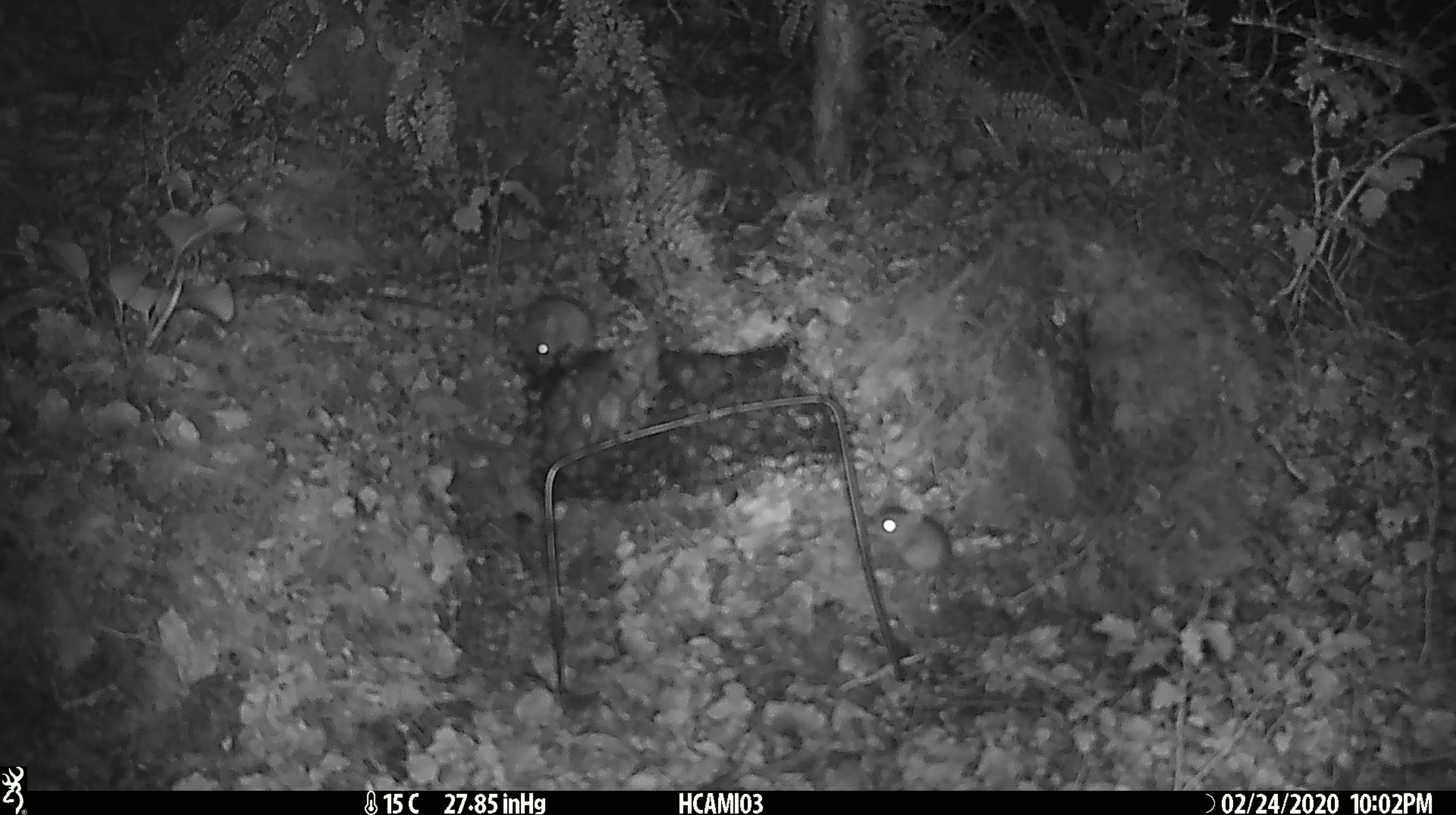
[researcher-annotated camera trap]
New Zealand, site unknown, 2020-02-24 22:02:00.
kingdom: Animalia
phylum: Chordata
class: Mammalia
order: Rodentia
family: Muridae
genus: Mus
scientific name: Mus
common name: mouse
Mouse (Mus).